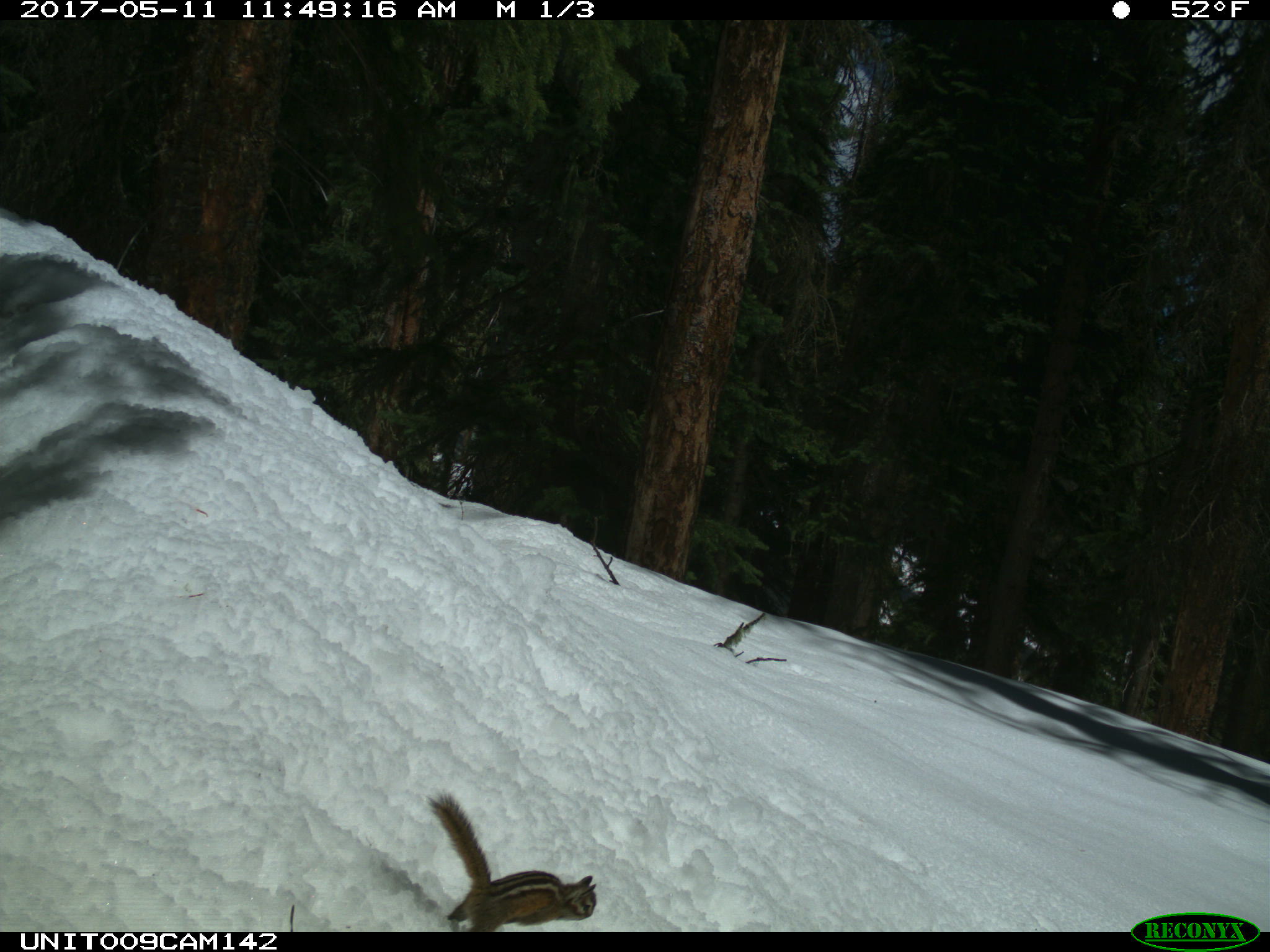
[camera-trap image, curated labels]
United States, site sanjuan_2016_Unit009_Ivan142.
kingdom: Animalia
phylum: Chordata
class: Mammalia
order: Rodentia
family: Sciuridae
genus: Tamias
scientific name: Tamias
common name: chipmunk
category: unidentified chipmunk